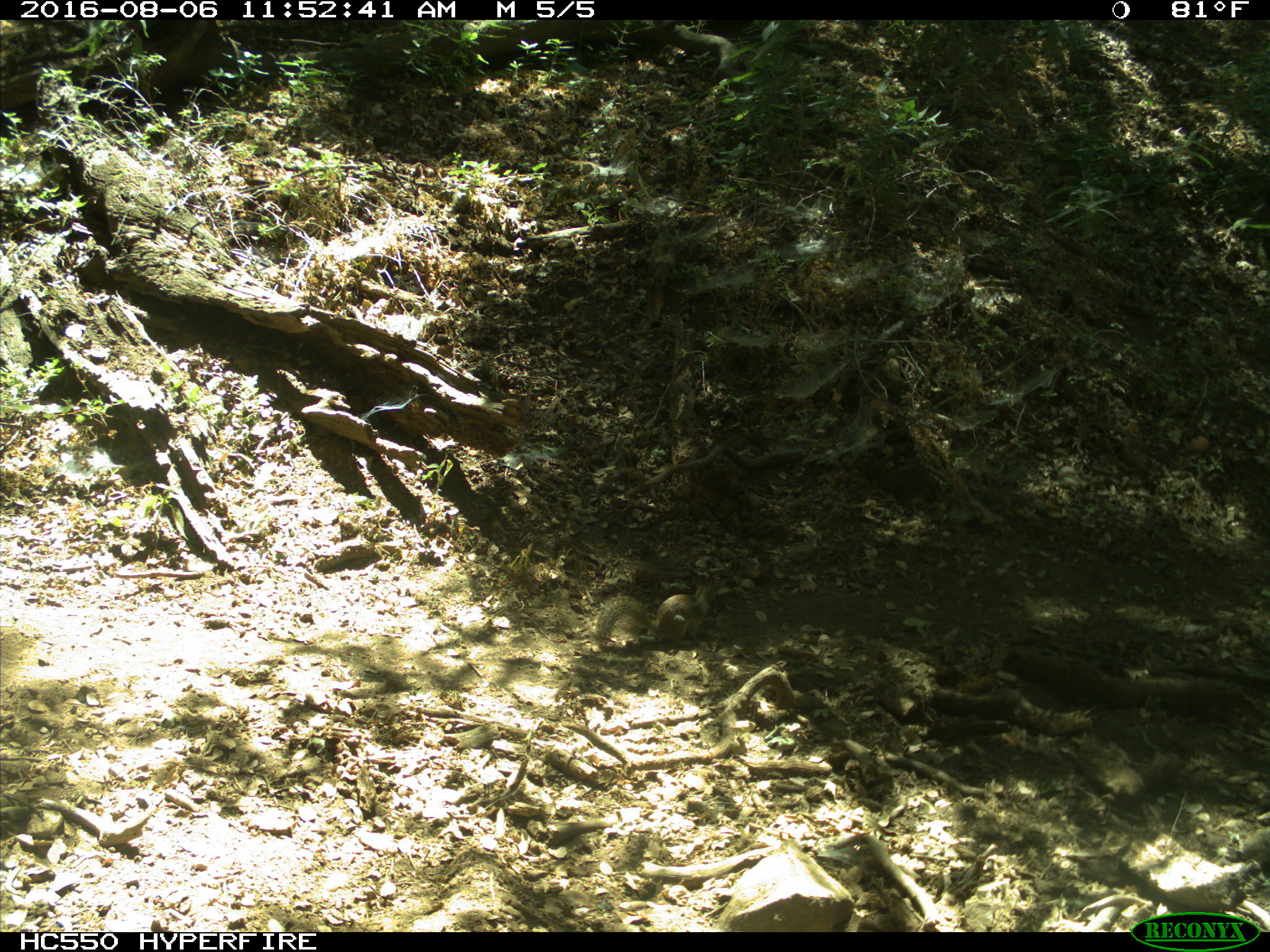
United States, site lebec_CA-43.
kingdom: Animalia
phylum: Chordata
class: Mammalia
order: Rodentia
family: Sciuridae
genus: Otospermophilus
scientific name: Otospermophilus beecheyi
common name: california ground squirrel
Otospermophilus beecheyi (california ground squirrel).